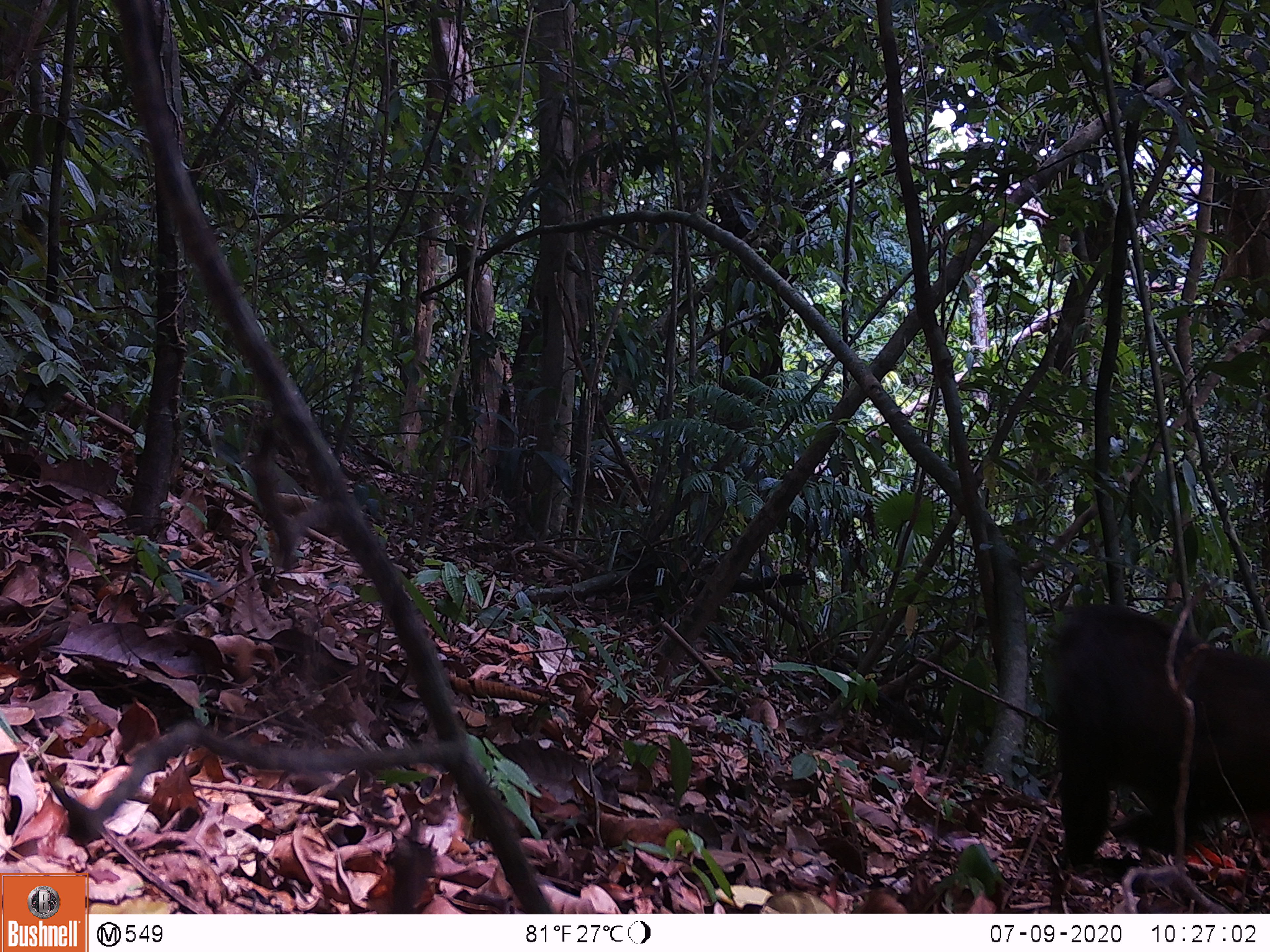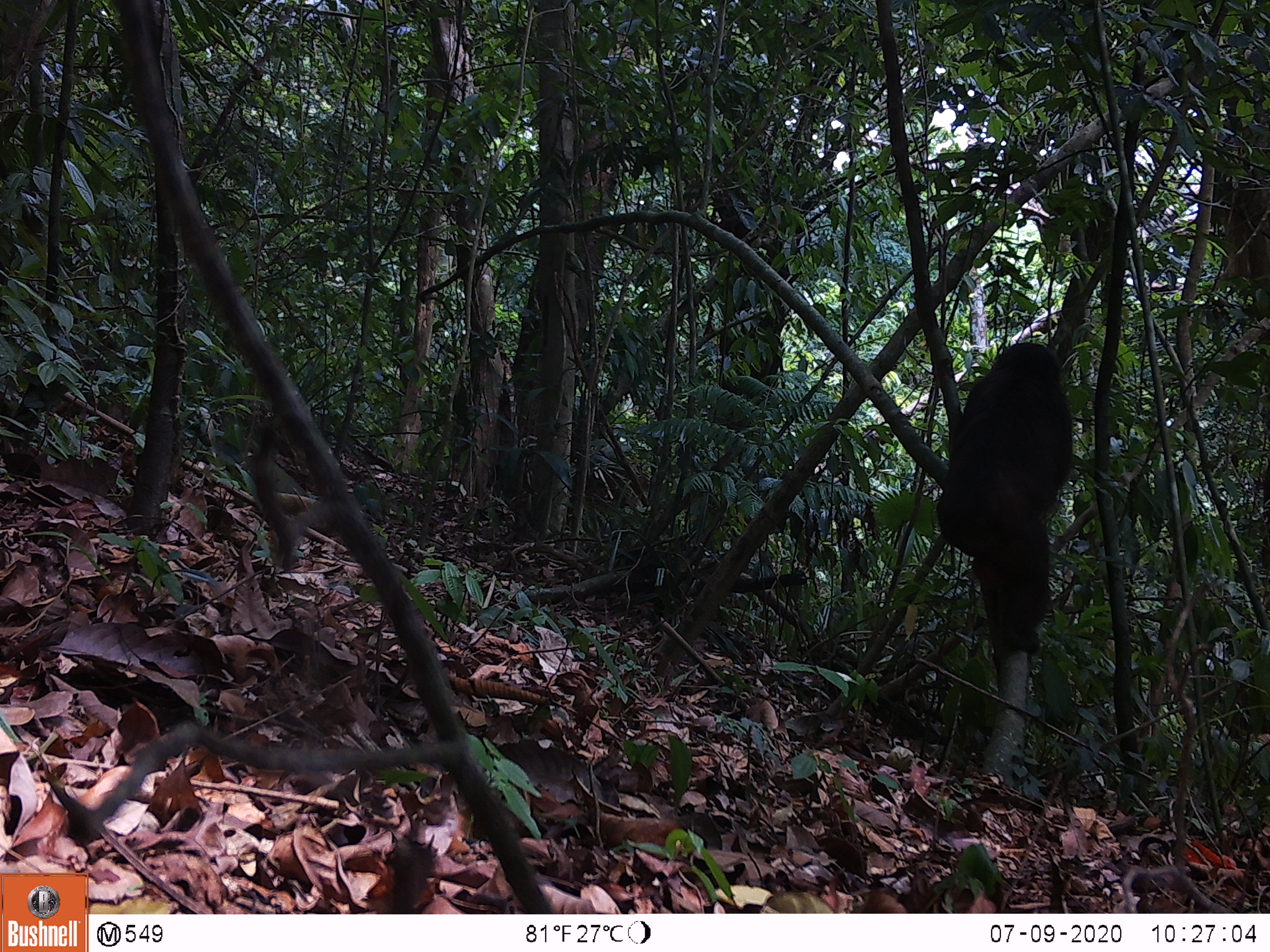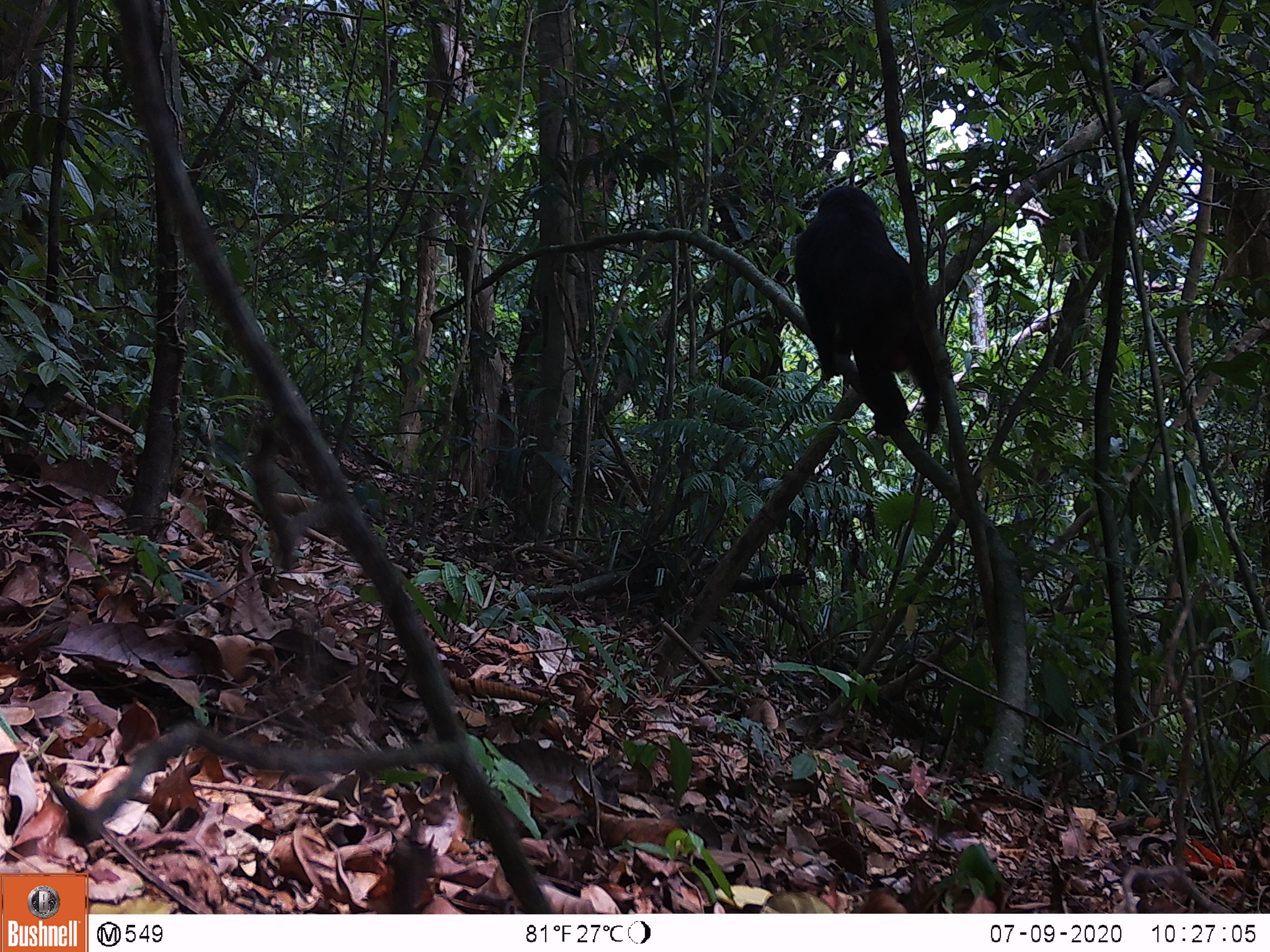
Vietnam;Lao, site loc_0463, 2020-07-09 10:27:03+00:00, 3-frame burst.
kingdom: Animalia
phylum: Chordata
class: Mammalia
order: Primates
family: Cercopithecidae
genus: Macaca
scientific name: Macaca arctoides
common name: stump-tailed macaque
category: stump tailed macaque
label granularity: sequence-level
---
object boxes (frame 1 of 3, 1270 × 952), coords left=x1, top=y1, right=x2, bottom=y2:
stump tailed macaque: left=1047, top=598, right=1270, bottom=874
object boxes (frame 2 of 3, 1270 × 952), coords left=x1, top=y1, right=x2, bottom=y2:
stump tailed macaque: left=934, top=340, right=1075, bottom=655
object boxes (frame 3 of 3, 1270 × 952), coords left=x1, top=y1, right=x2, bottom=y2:
stump tailed macaque: left=791, top=183, right=942, bottom=436